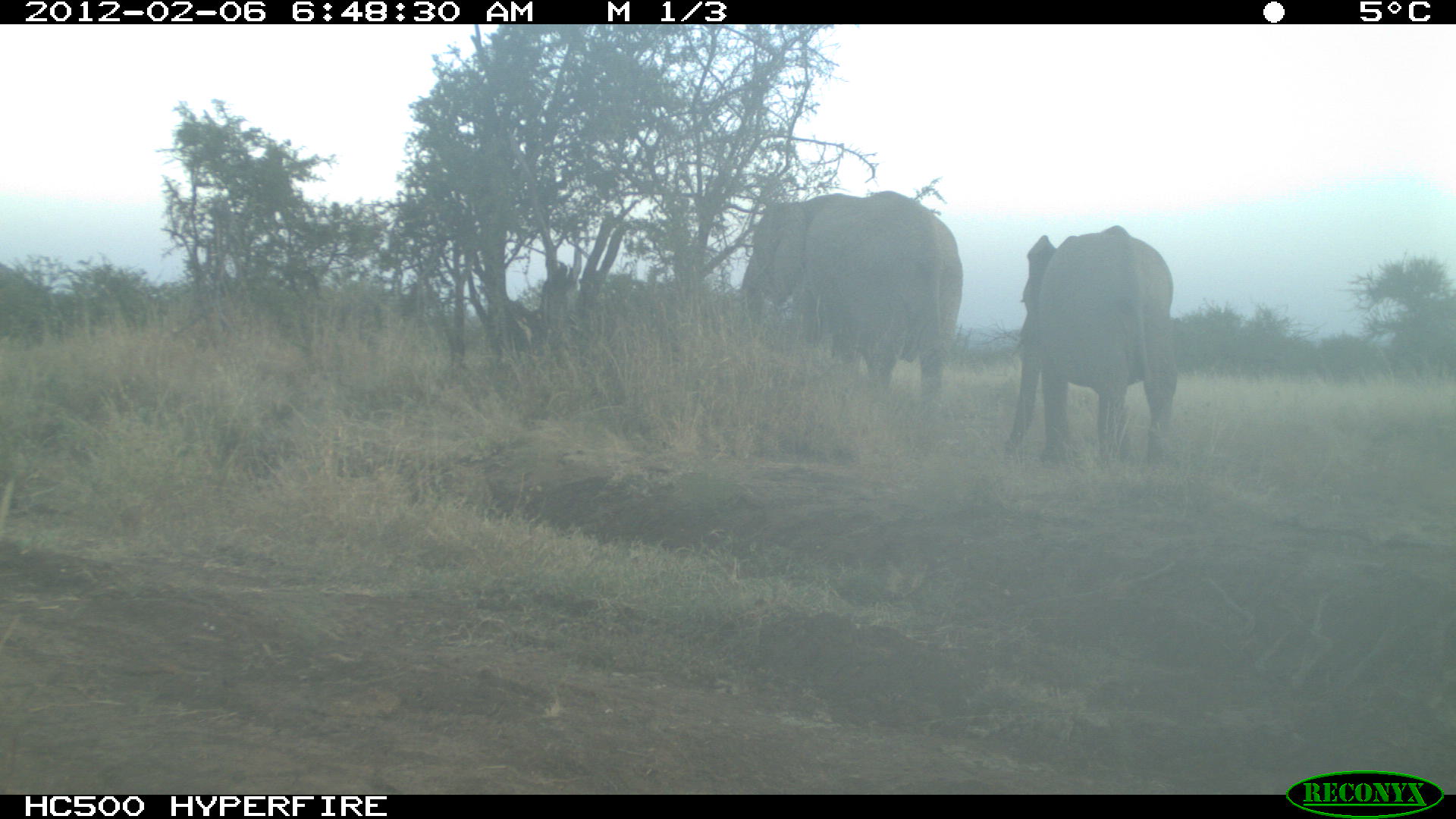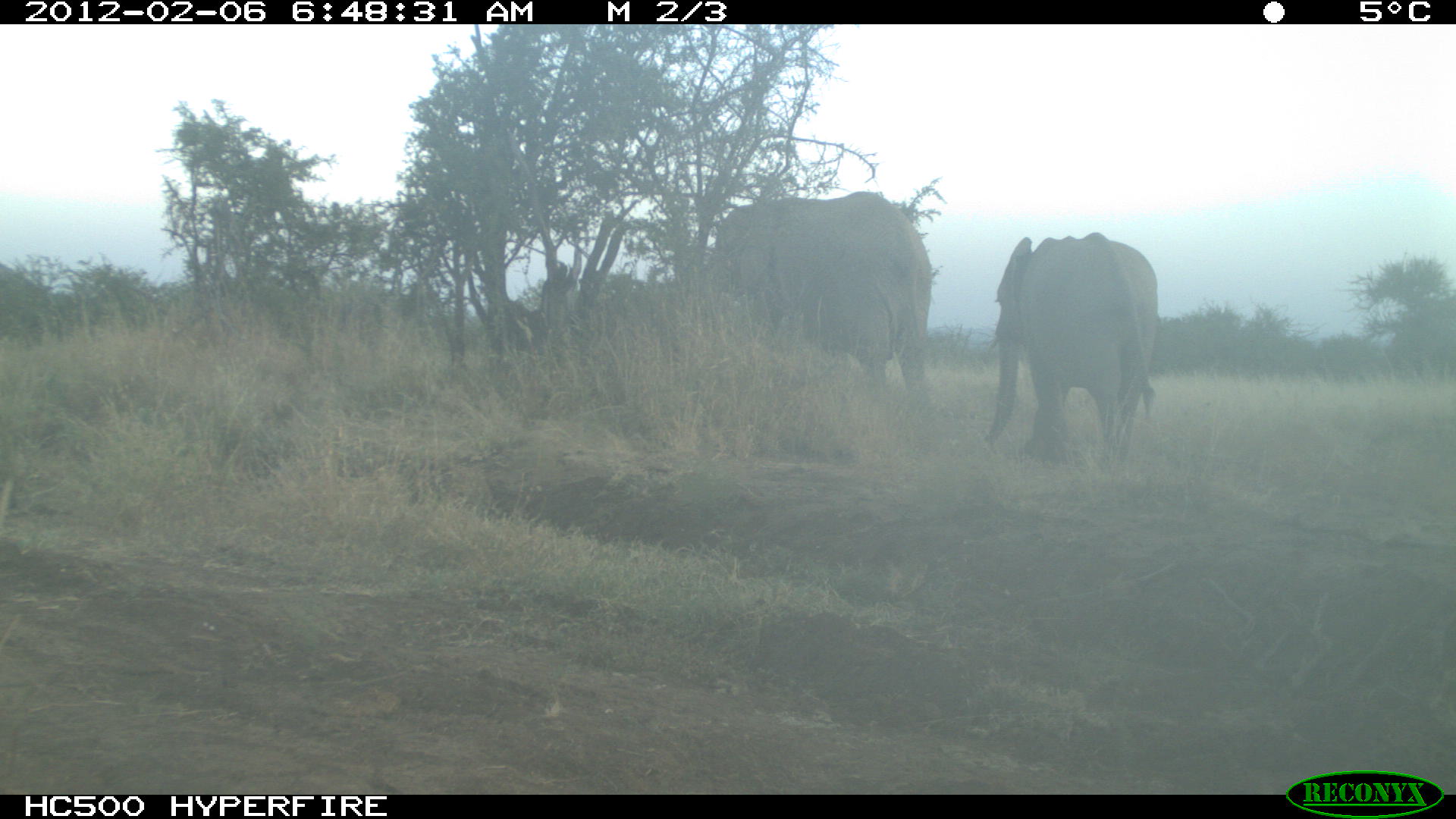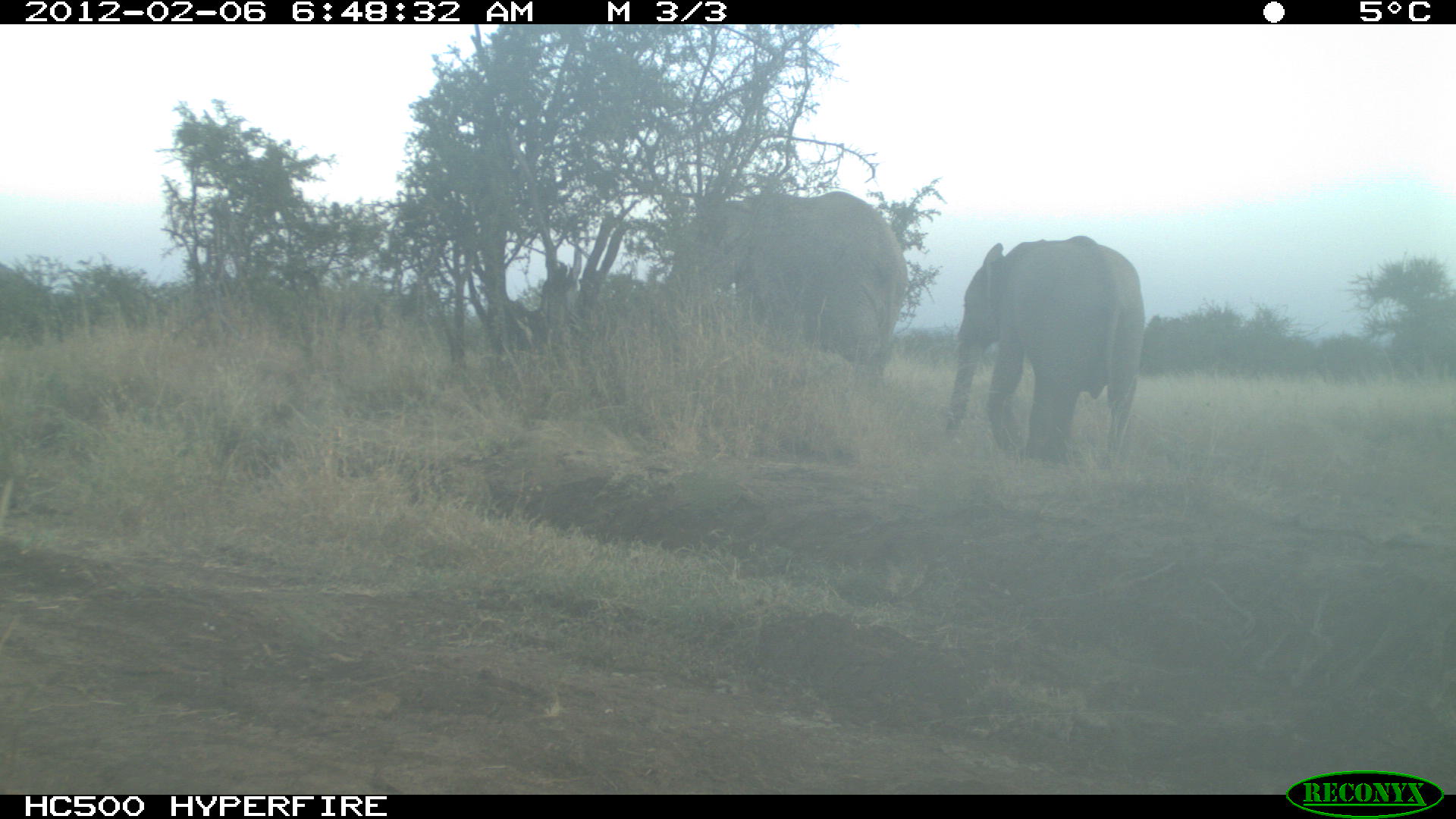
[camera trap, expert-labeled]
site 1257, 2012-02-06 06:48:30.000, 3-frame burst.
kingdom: Animalia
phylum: Chordata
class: Mammalia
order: Proboscidea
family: Elephantidae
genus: Loxodonta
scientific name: Loxodonta africana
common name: african bush elephant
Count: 2.